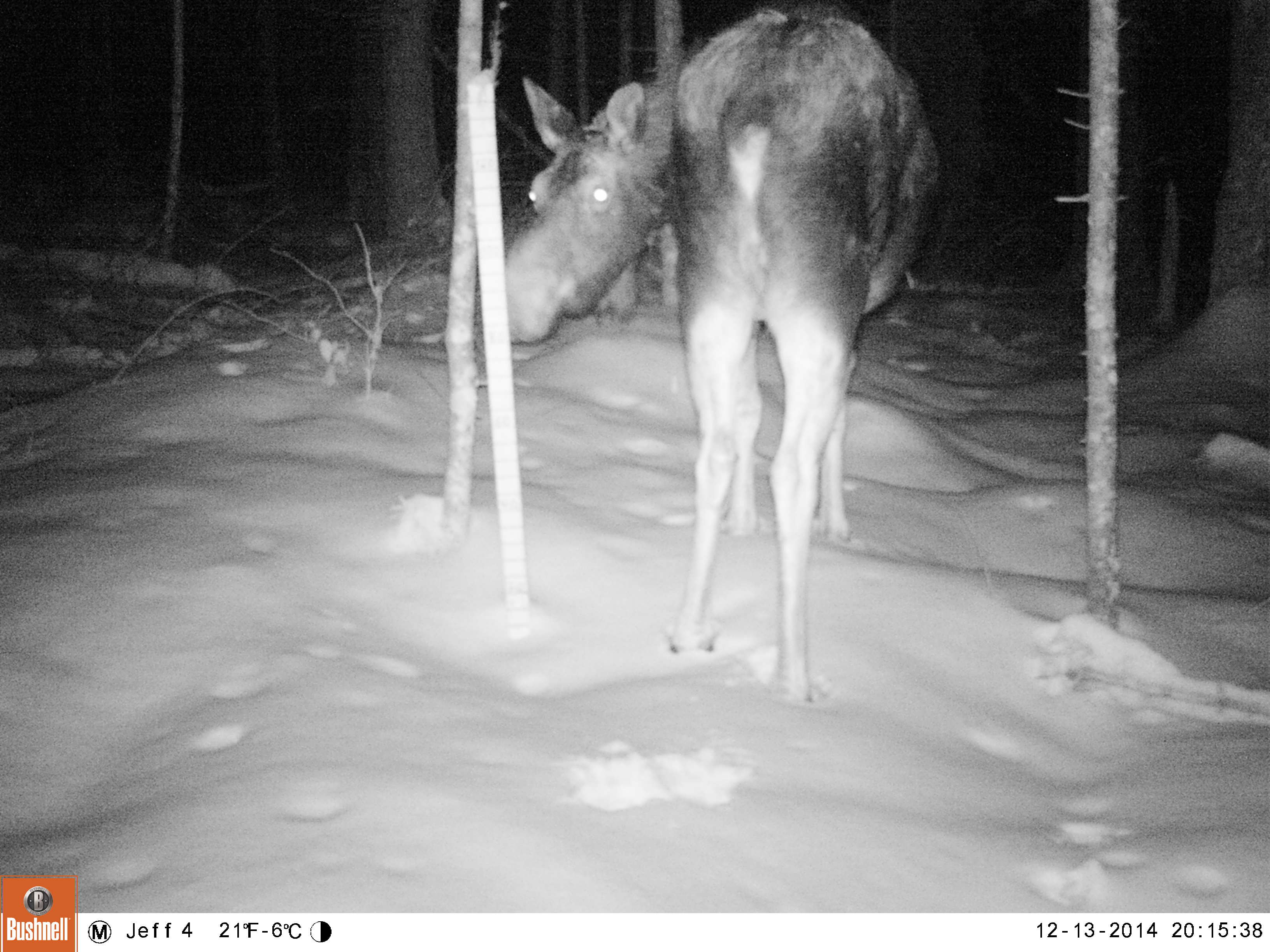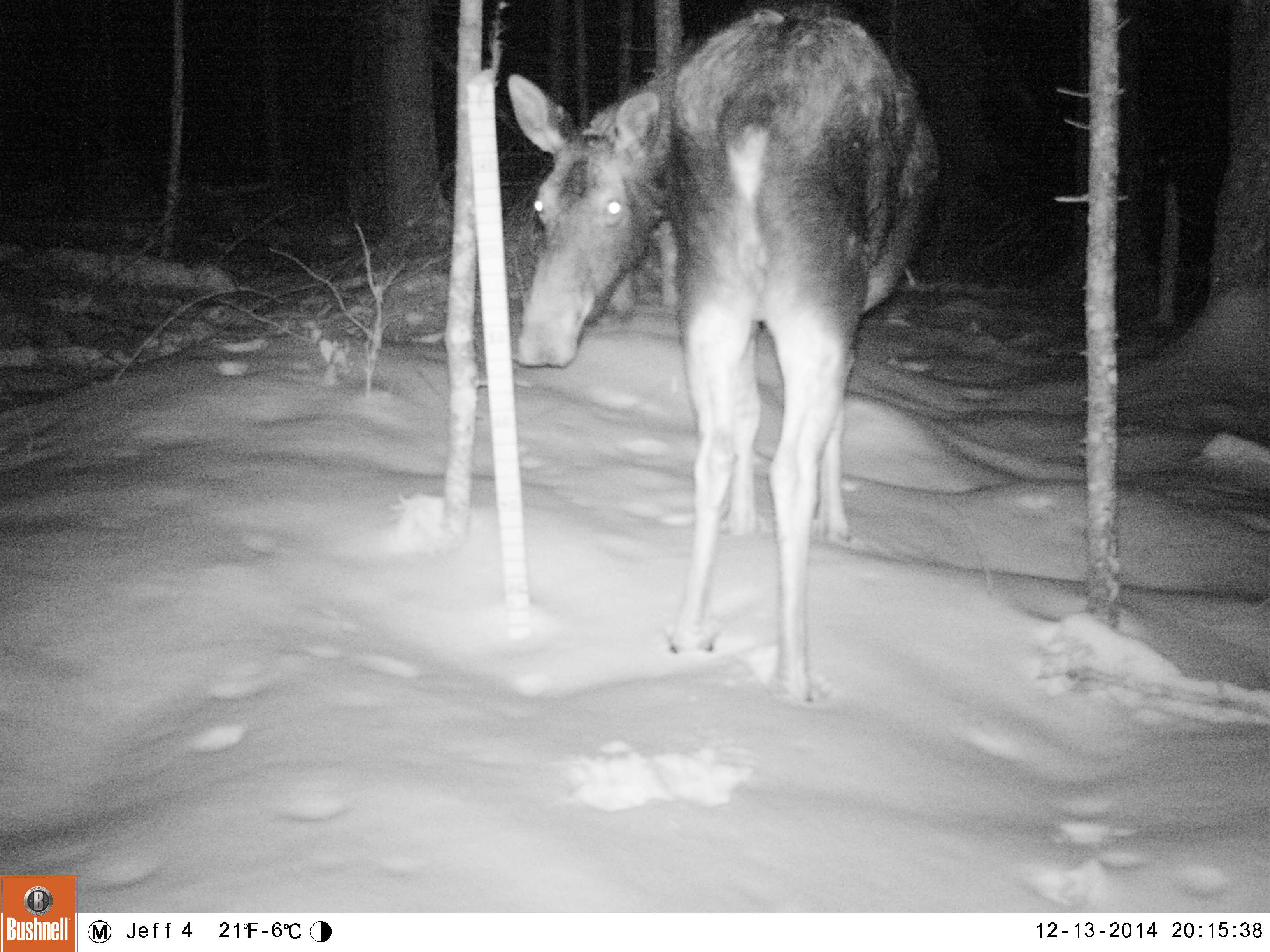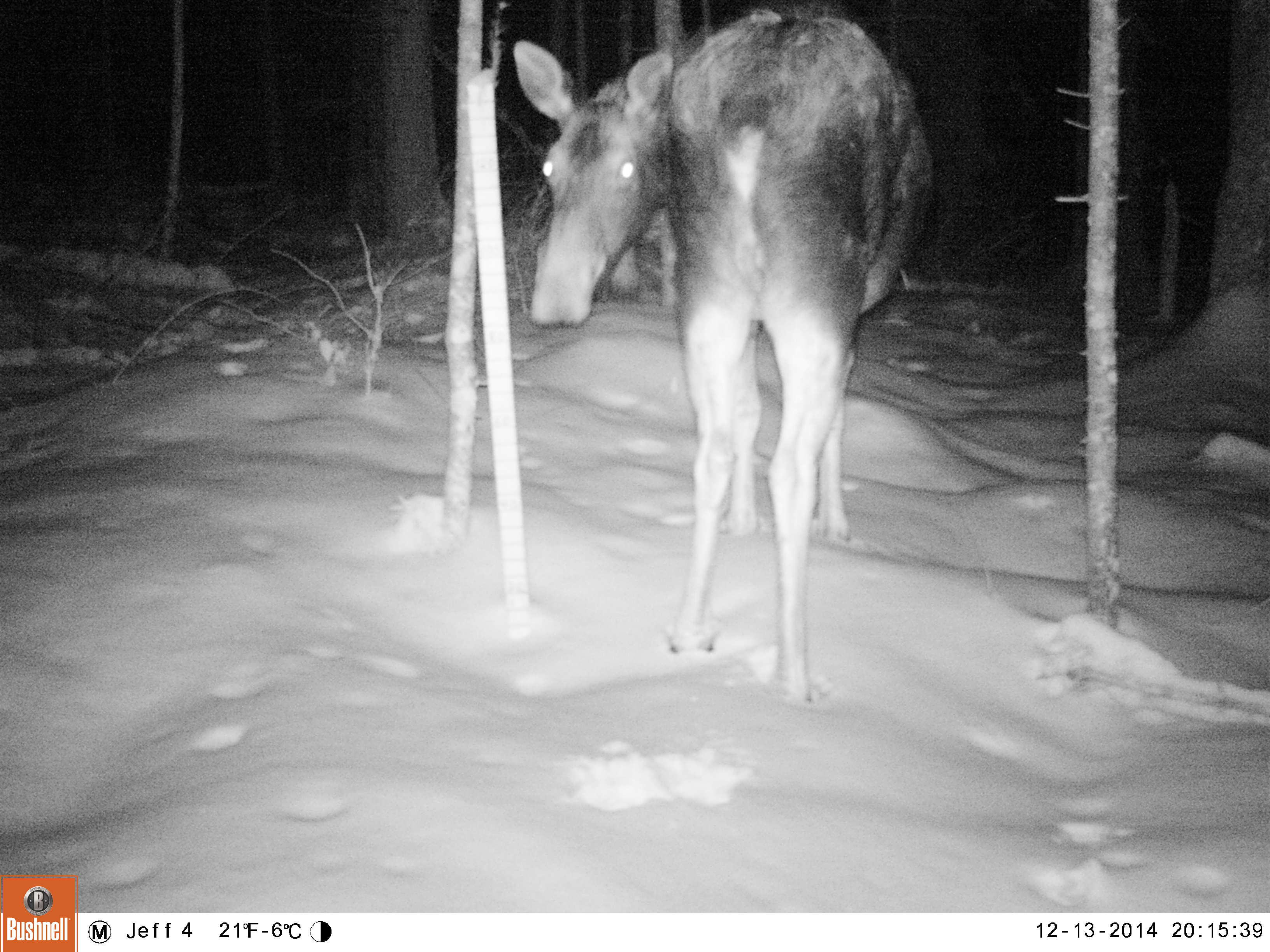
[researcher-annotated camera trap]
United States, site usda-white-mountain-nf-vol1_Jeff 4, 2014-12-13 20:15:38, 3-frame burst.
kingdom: Animalia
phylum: Chordata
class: Mammalia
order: Artiodactyla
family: Cervidae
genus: Alces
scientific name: Alces alces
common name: moose